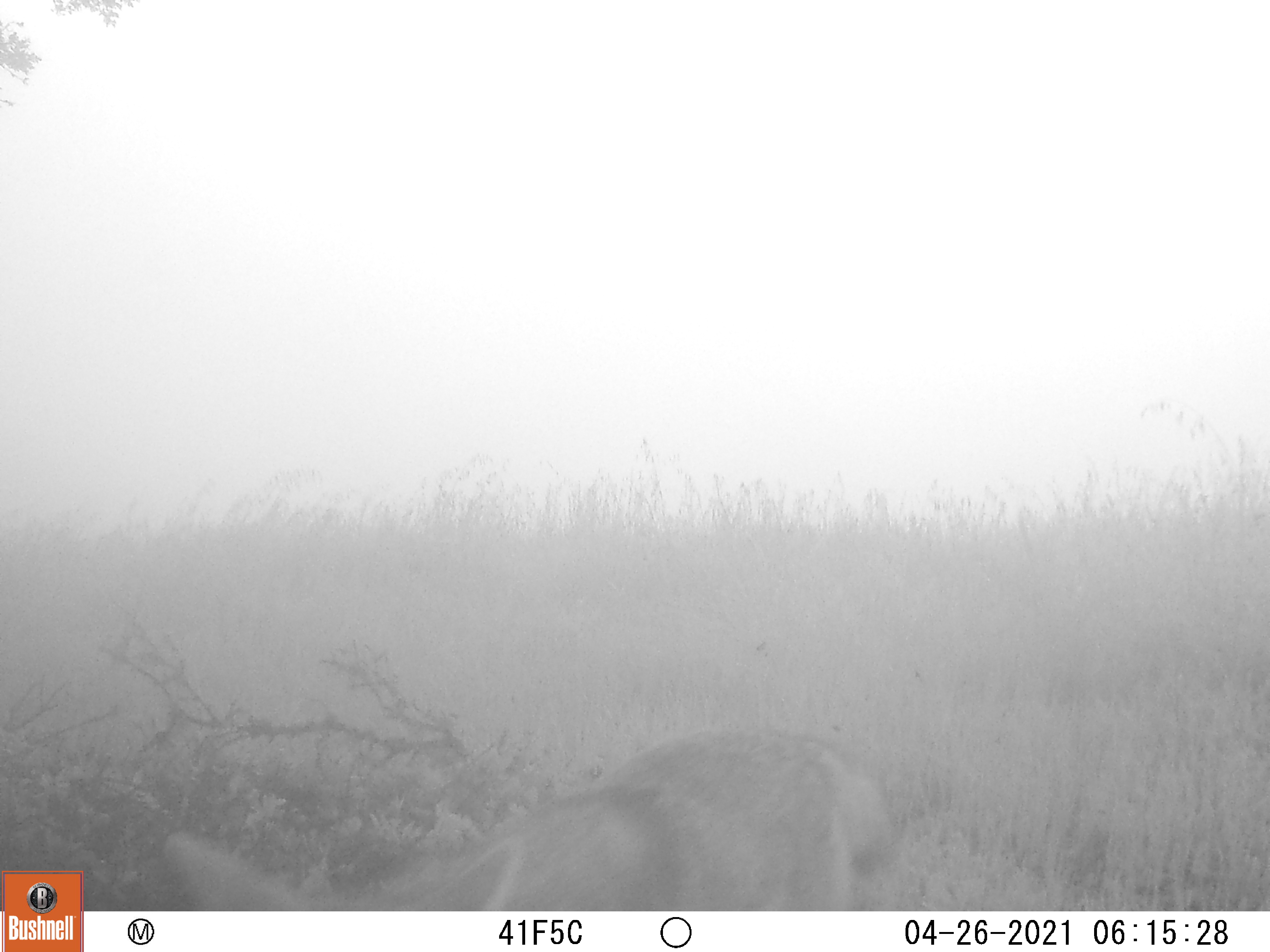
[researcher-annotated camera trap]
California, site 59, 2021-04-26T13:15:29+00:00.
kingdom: Animalia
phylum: Chordata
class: Mammalia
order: Carnivora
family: Canidae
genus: Canis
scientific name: Canis latrans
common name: coyote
Coyote (Canis latrans).